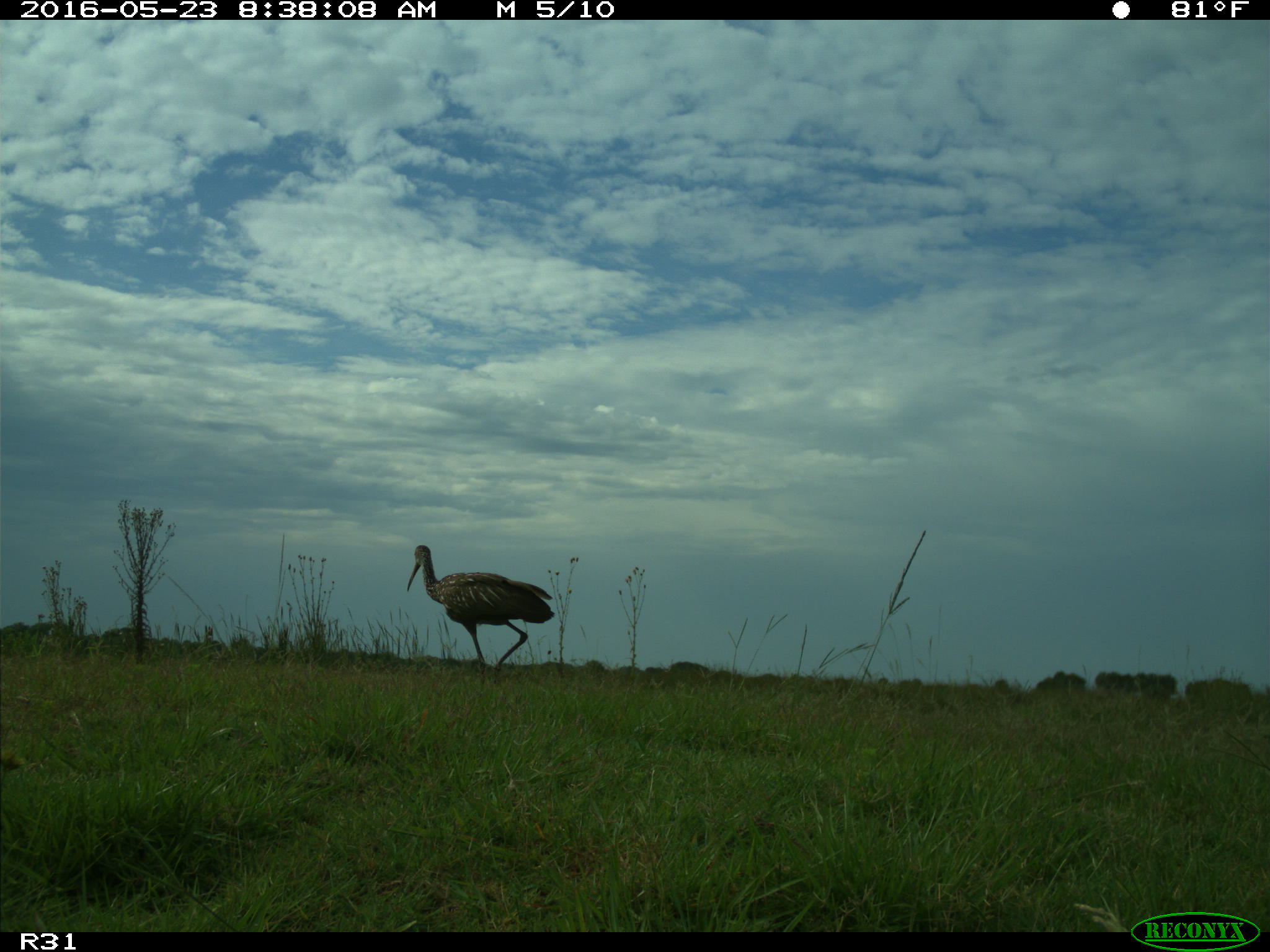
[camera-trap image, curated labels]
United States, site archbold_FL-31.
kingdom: Animalia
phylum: Chordata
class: Aves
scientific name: Aves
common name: birds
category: unidentified bird